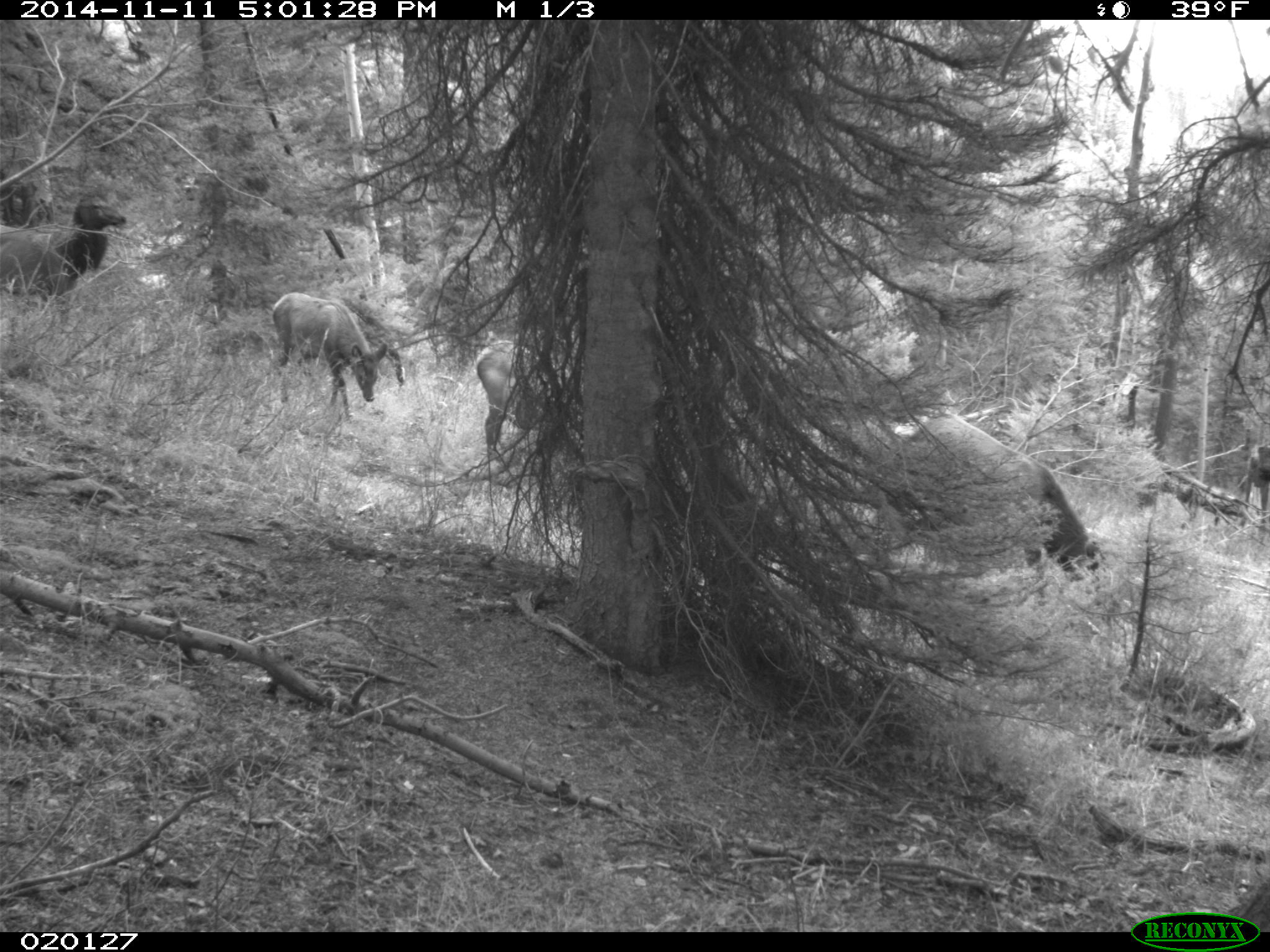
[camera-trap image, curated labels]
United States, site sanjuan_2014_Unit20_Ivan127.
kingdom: Animalia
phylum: Chordata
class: Mammalia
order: Artiodactyla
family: Cervidae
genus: Cervus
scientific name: Cervus elaphus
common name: red deer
Cervus elaphus (red deer).